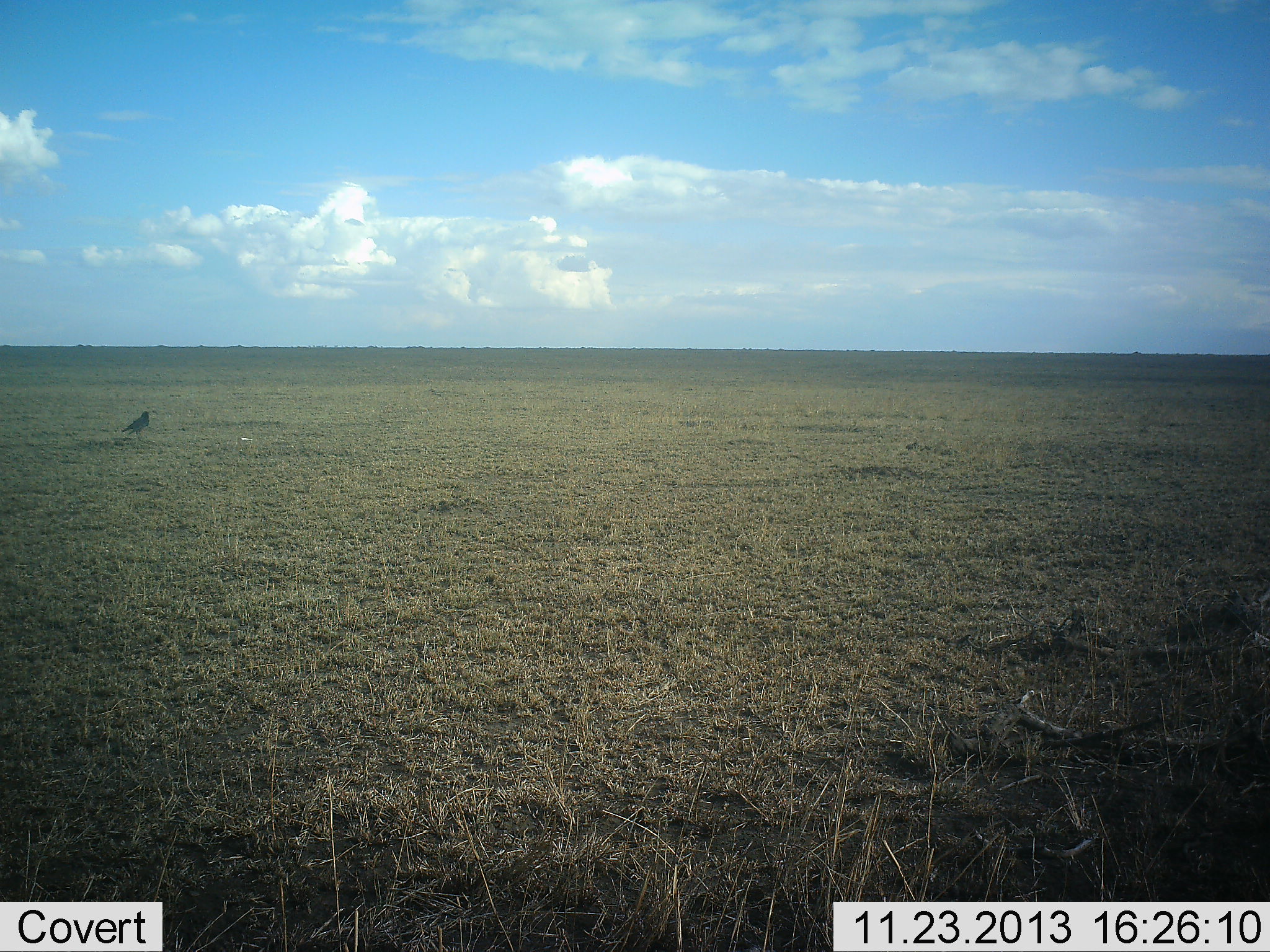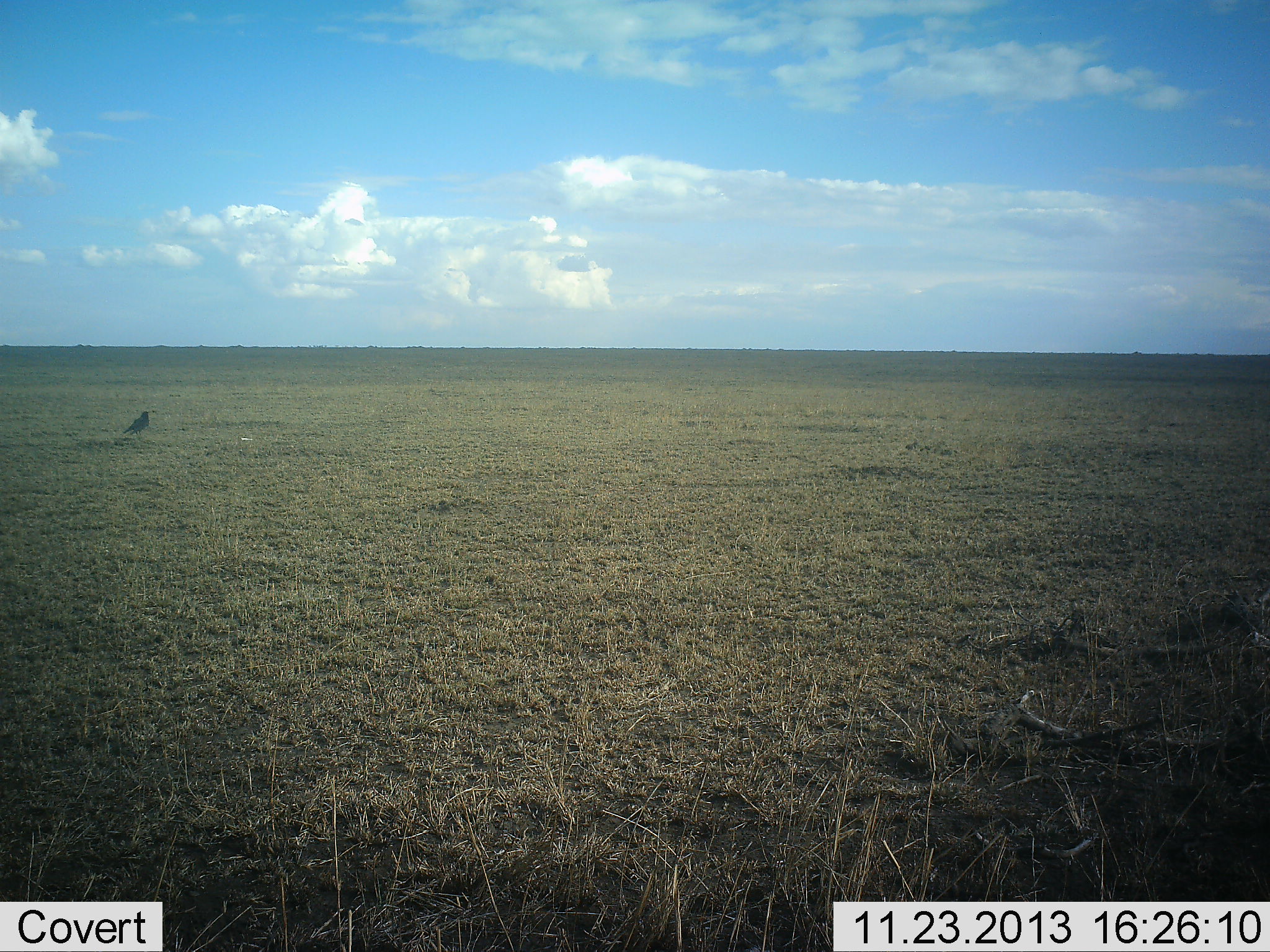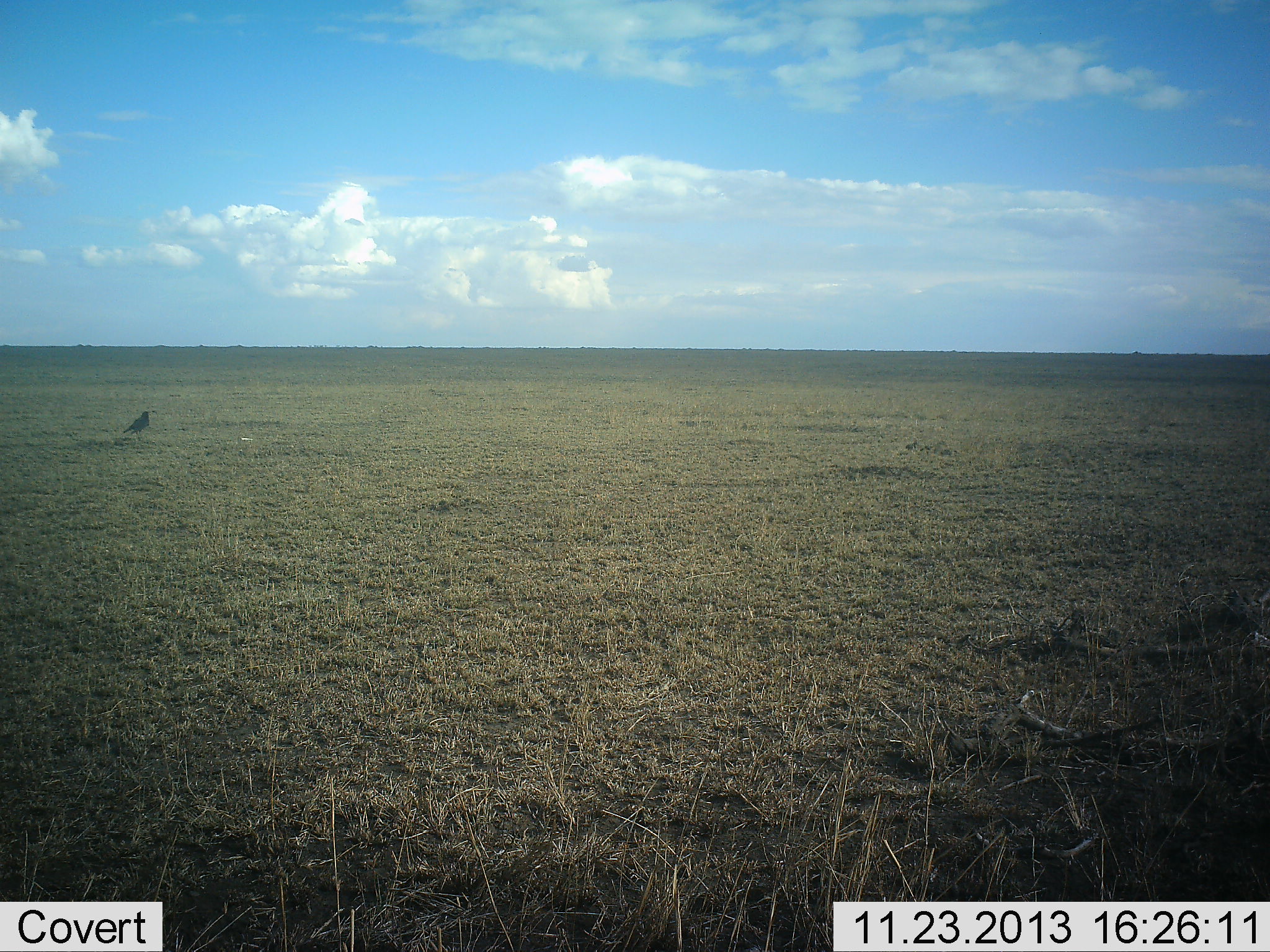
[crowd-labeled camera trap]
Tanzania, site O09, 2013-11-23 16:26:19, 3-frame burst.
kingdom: Animalia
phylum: Chordata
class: Aves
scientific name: Aves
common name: bird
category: otherbird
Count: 1.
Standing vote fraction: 100%.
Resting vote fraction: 0%.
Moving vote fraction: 0%.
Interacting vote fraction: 0%.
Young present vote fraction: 0%.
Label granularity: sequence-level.